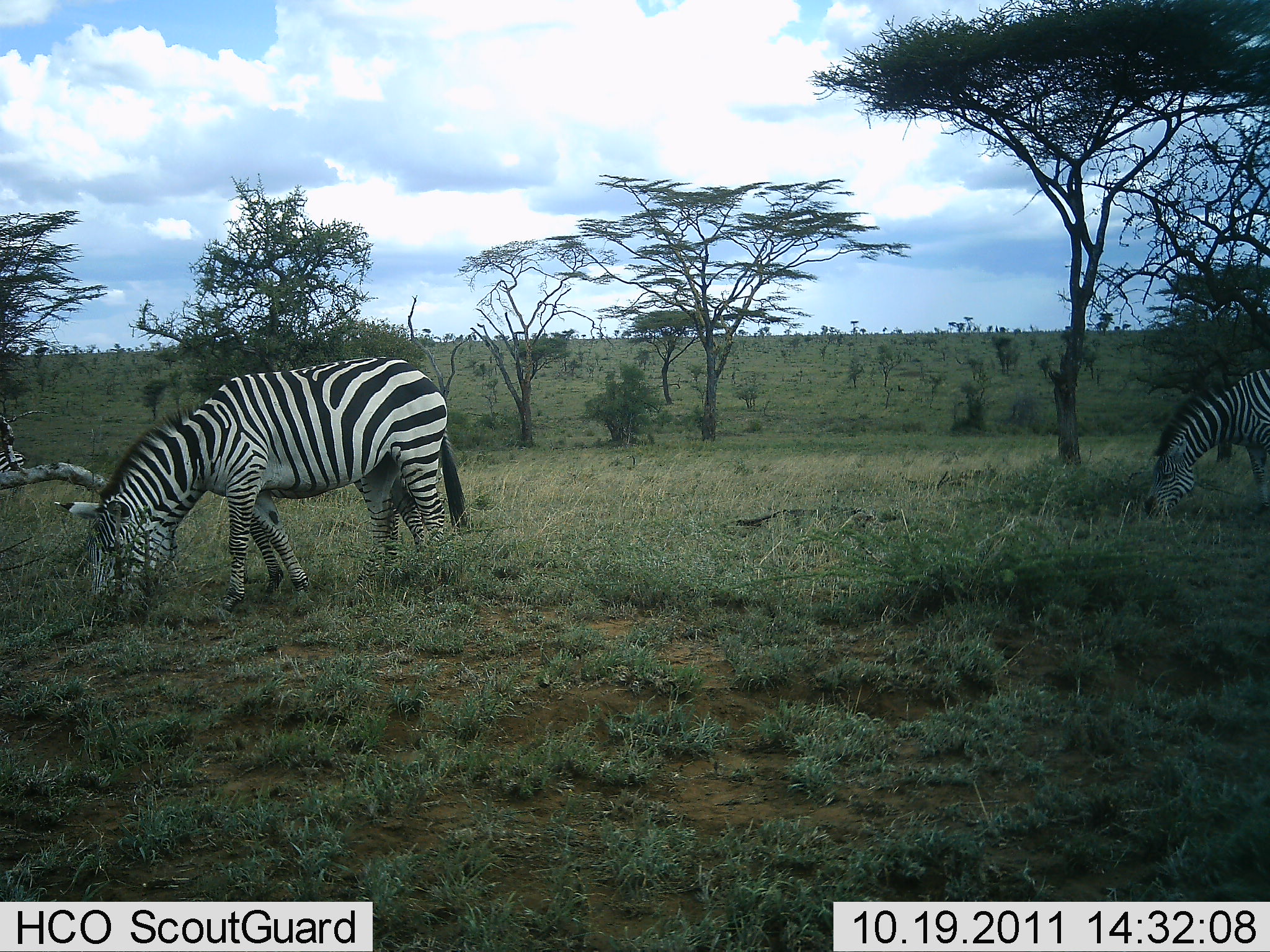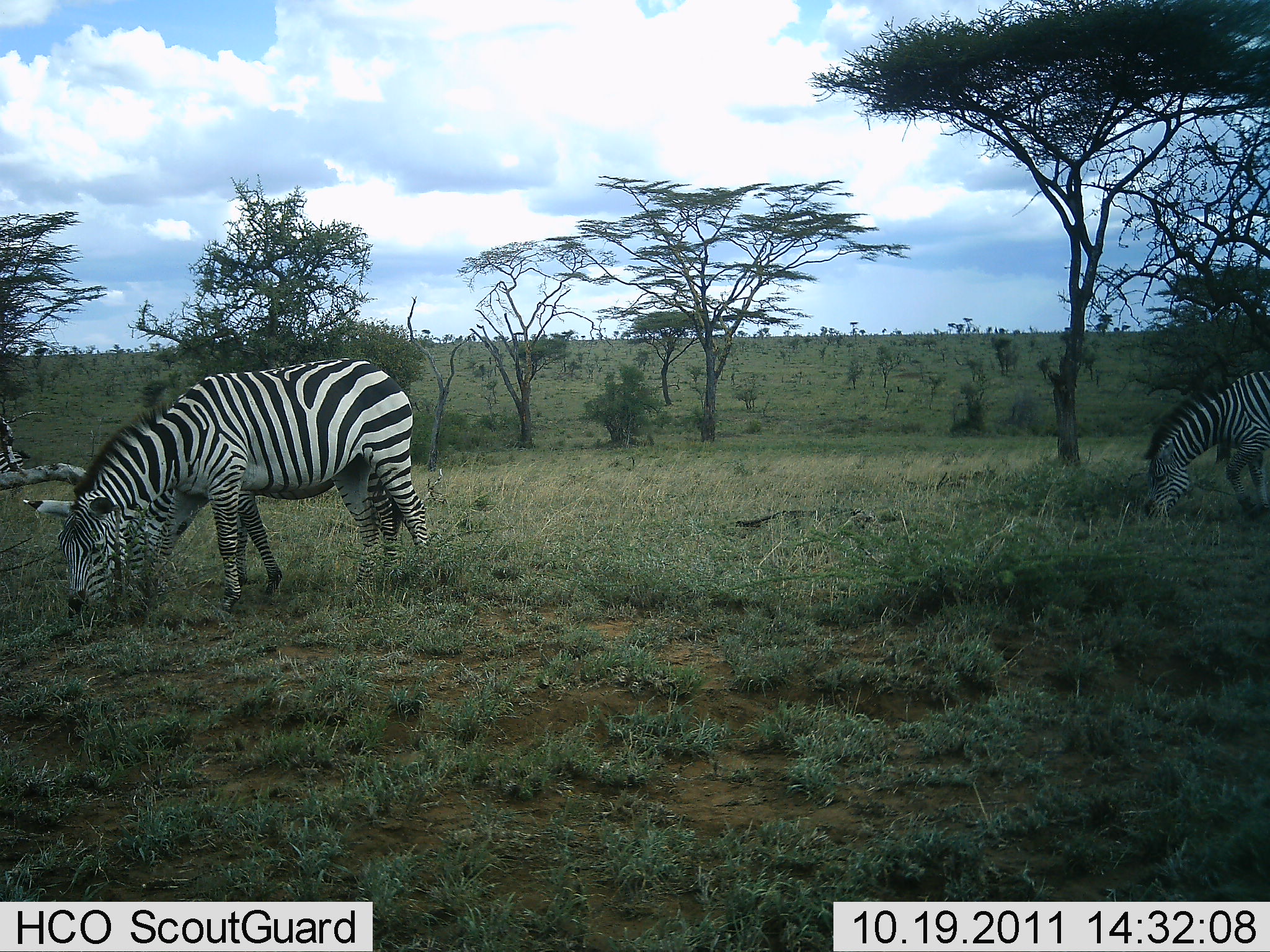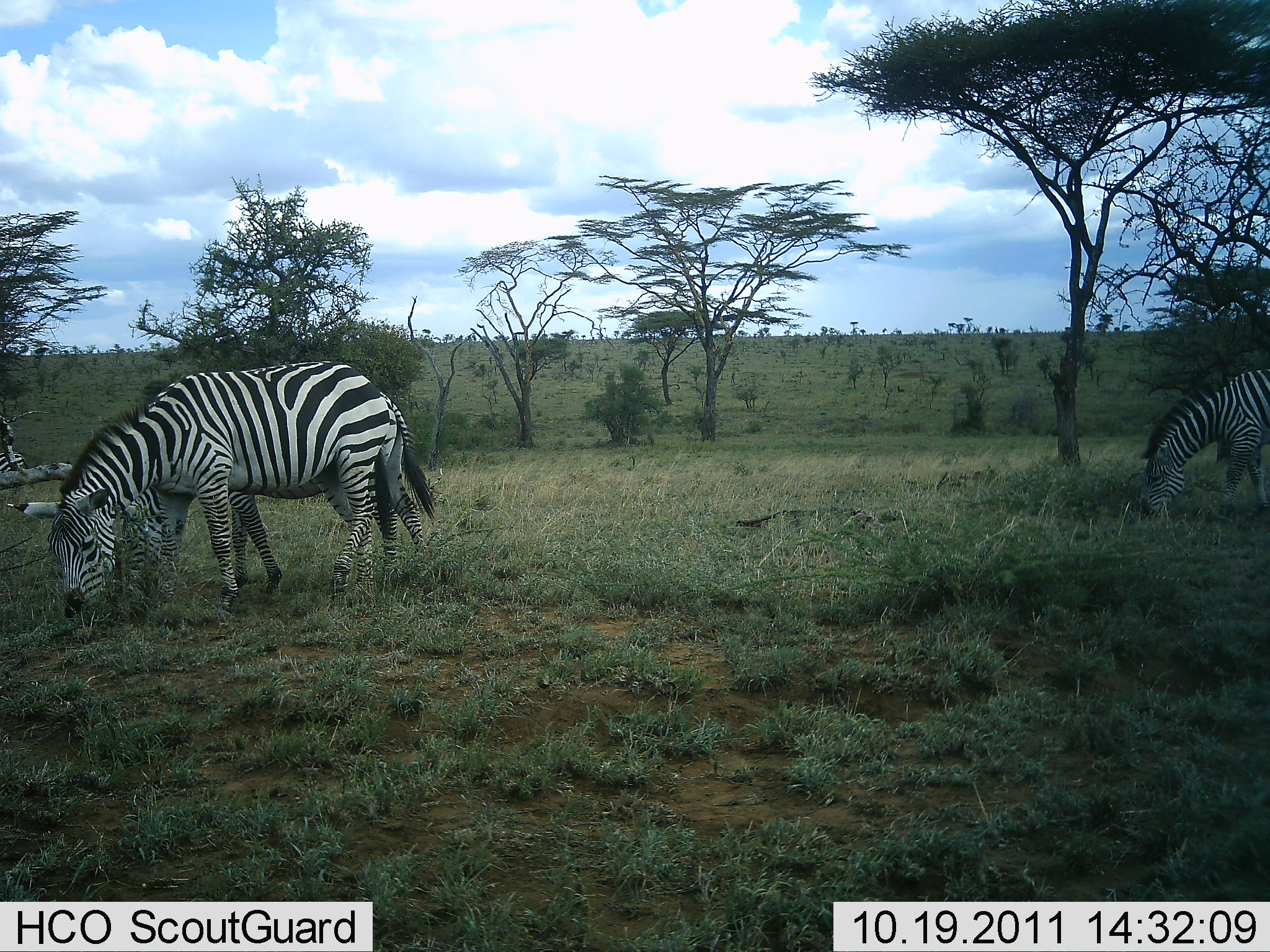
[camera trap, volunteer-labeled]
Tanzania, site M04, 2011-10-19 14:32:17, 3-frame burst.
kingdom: Animalia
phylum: Chordata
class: Mammalia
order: Perissodactyla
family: Equidae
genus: Equus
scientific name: Equus quagga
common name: plains zebra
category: zebra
Zebra (plains zebra) (Equus quagga), count 3. Behavior (volunteer vote fractions): standing 9%, resting 0%, moving 9%, interacting 0%. Young present (vote fraction): 0%. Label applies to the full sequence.